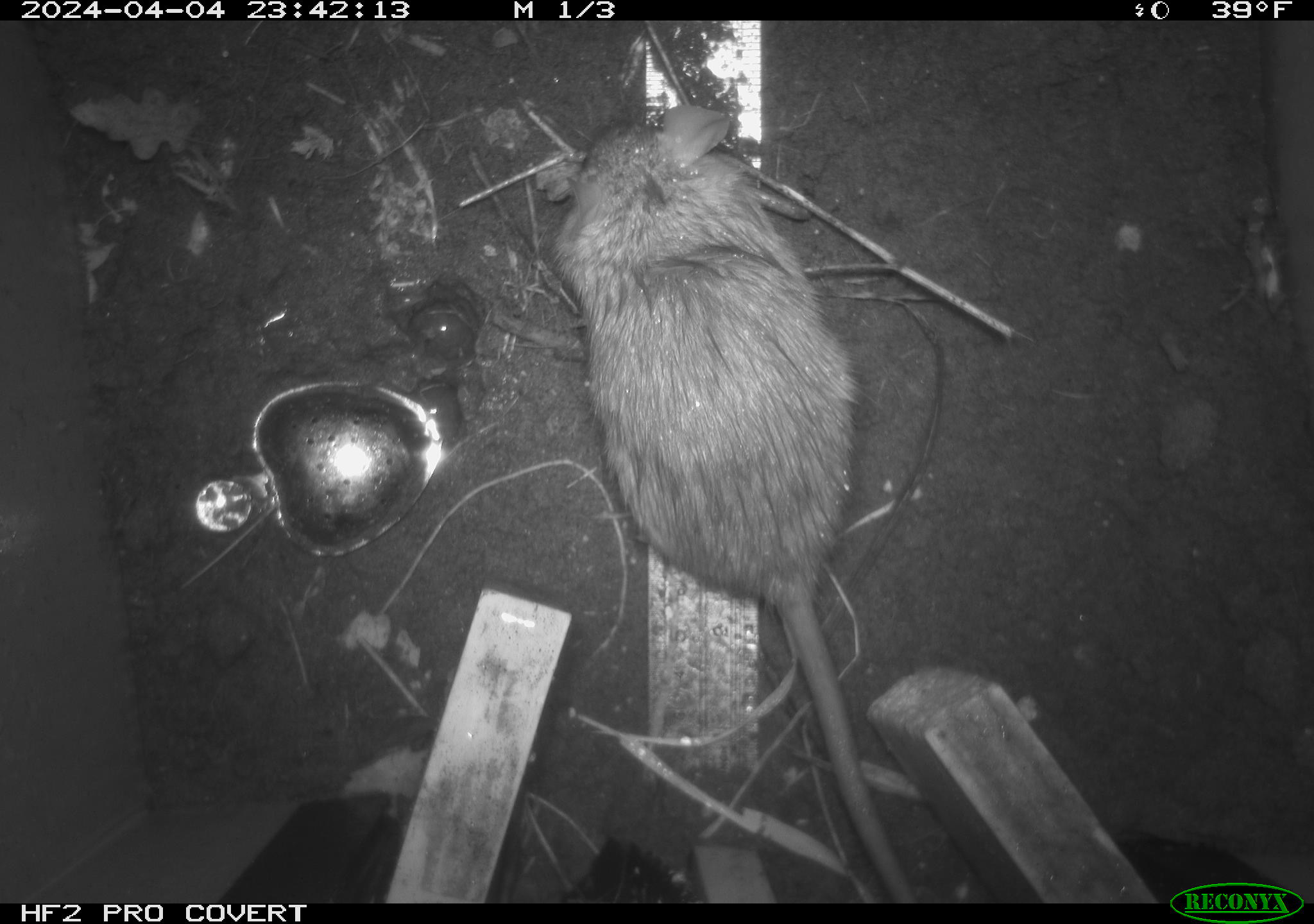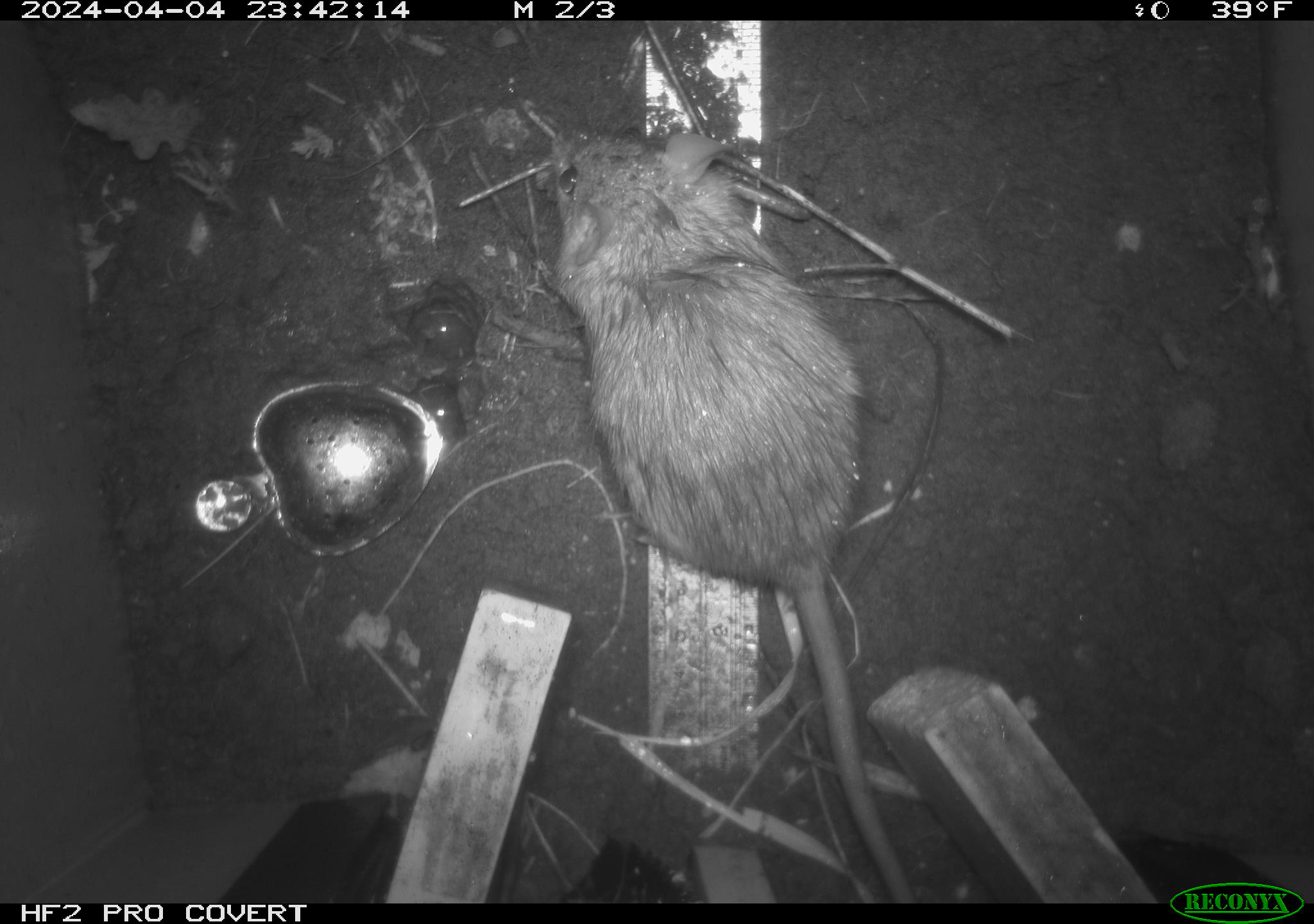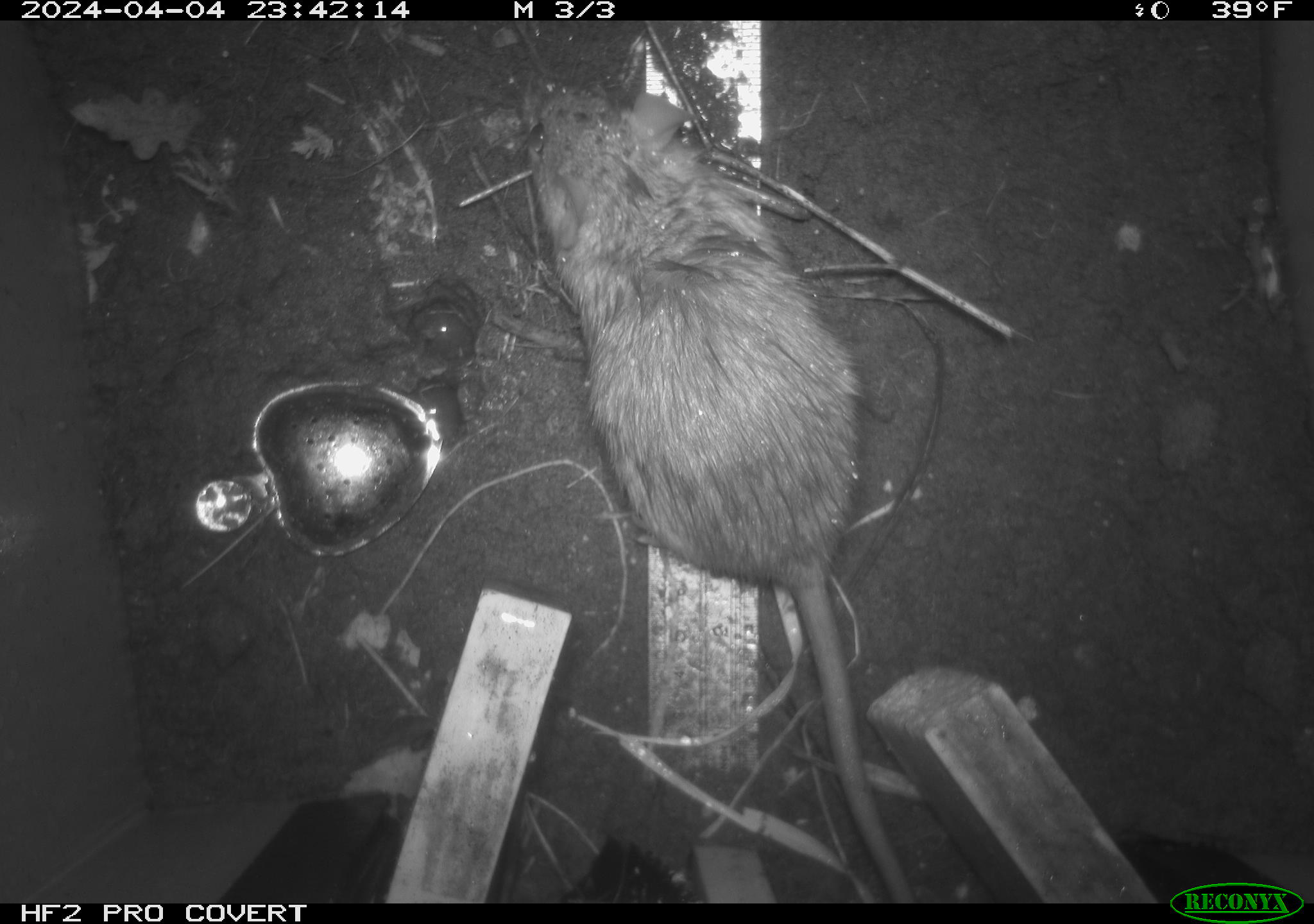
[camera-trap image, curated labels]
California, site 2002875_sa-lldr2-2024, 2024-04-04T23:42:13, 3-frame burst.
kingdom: Animalia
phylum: Chordata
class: Mammalia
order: Rodentia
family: Muridae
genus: Rattus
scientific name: Rattus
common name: rat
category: rattus species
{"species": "rattus species (rat) (Rattus)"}